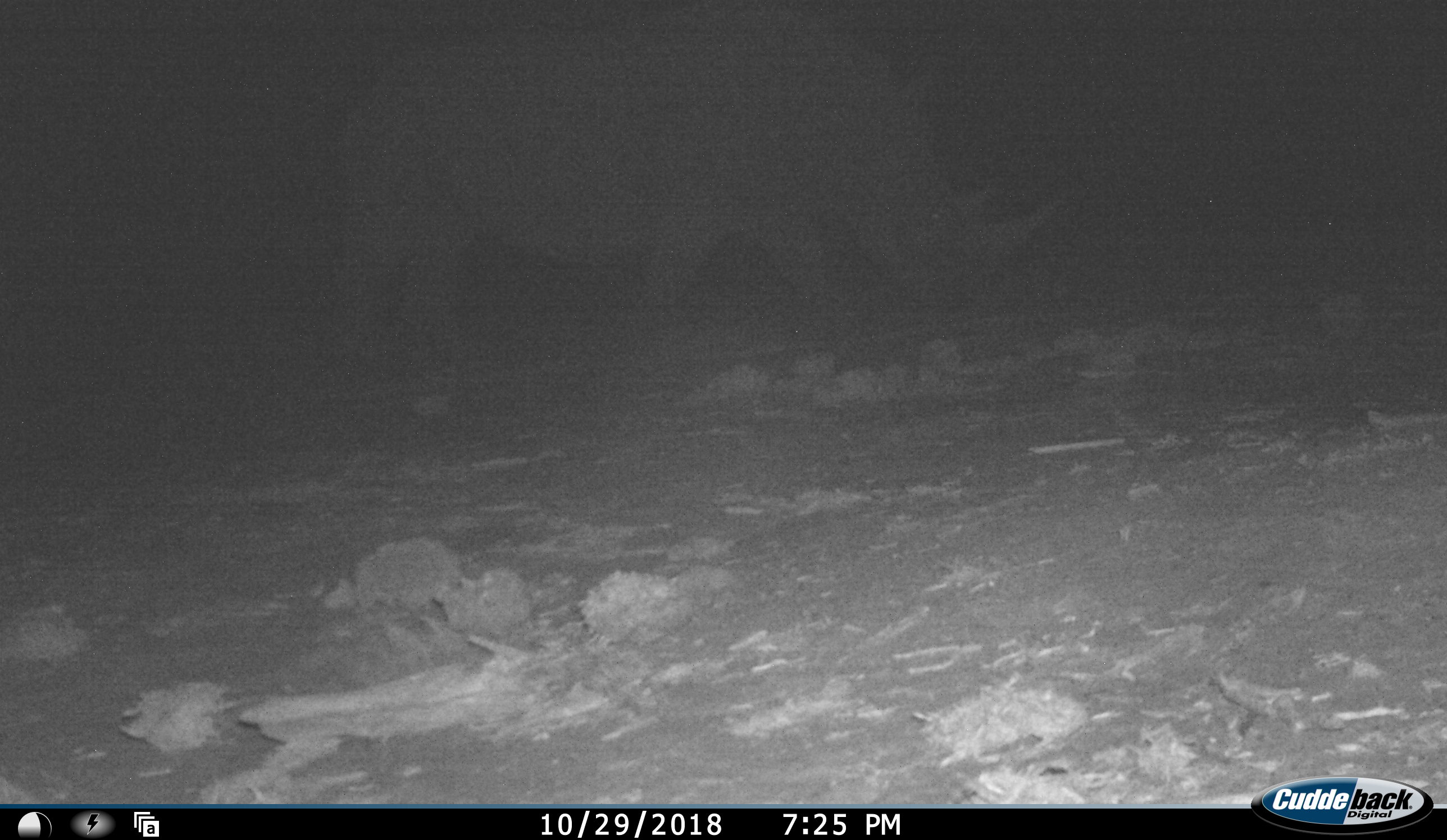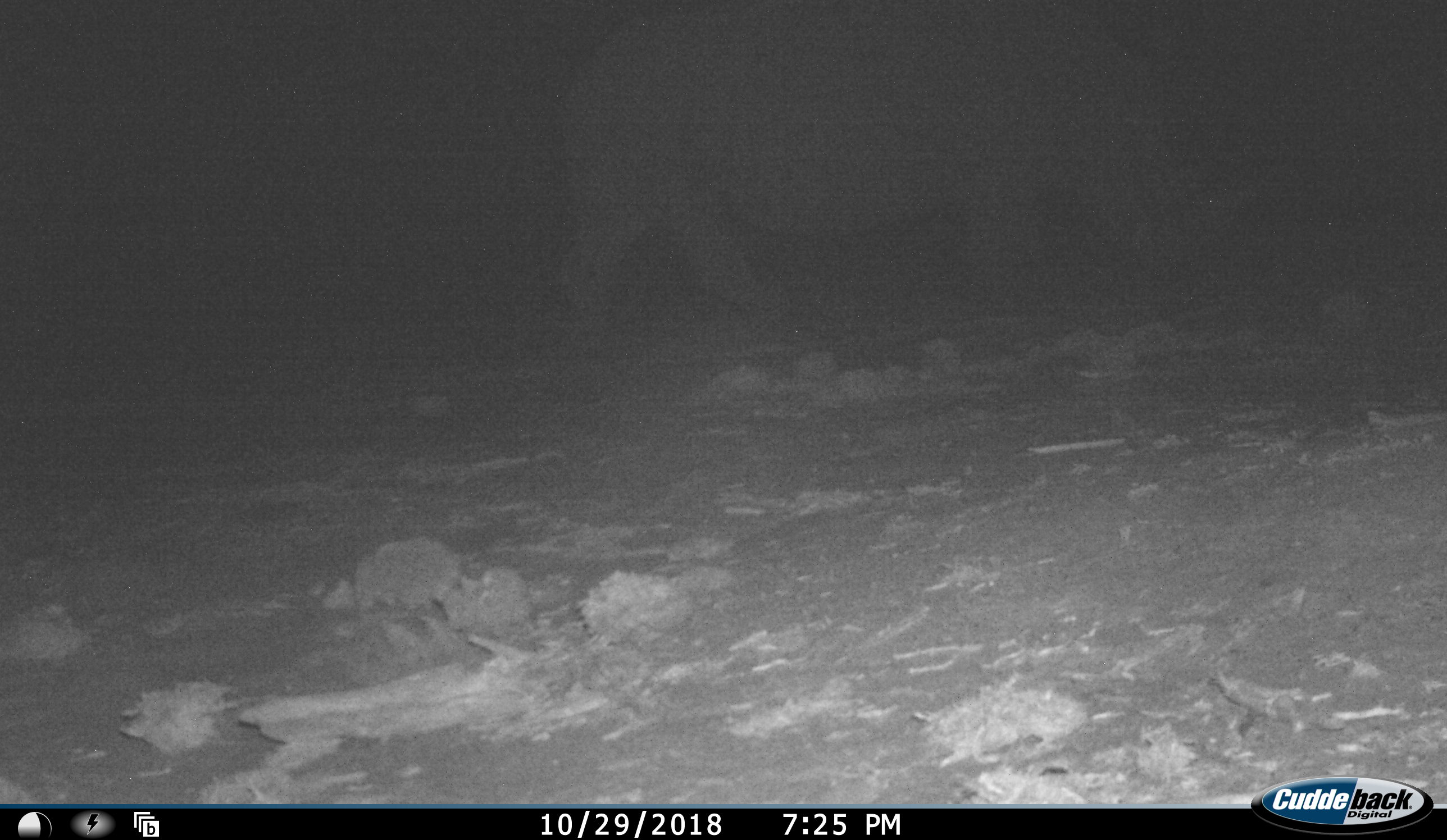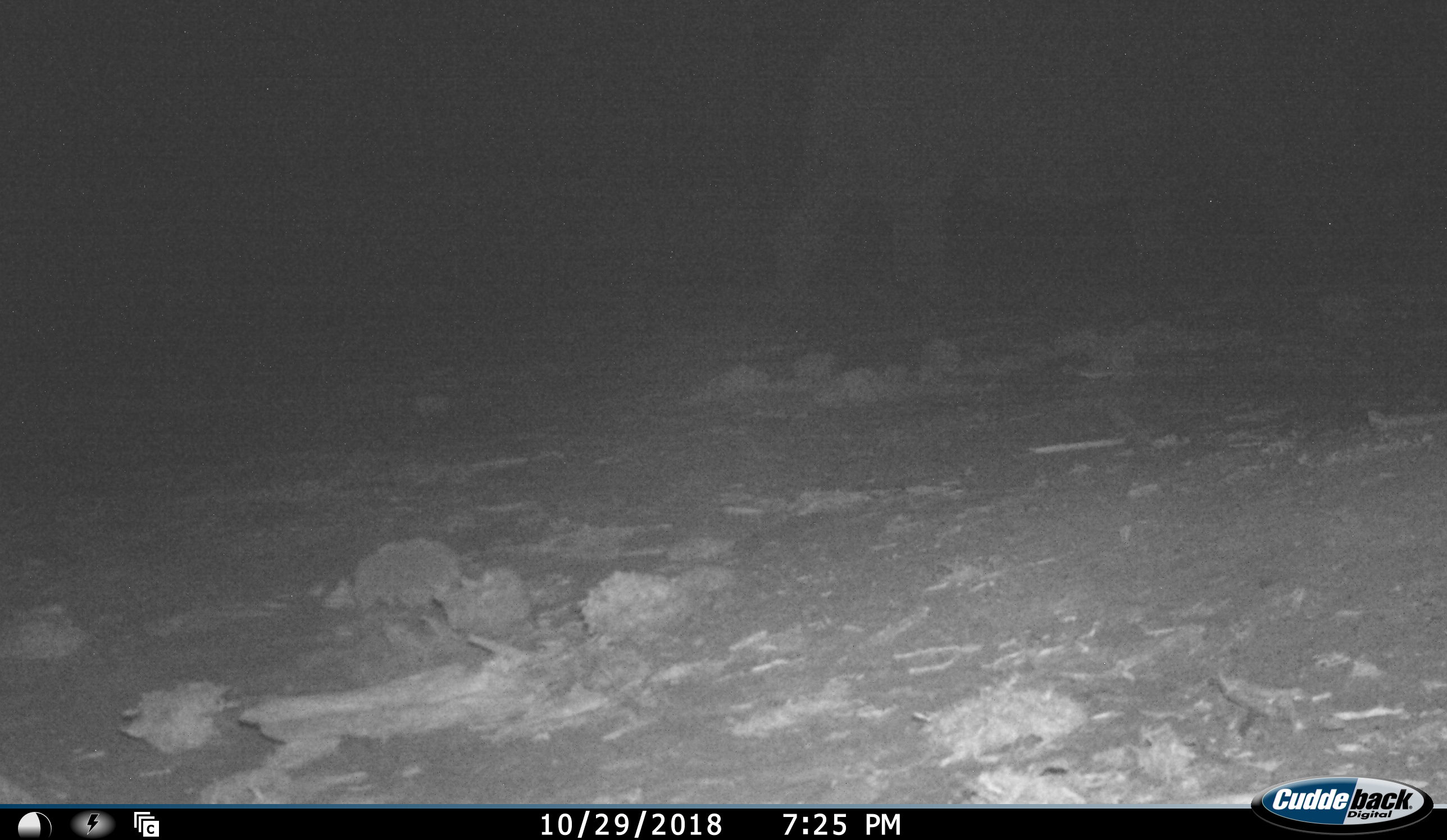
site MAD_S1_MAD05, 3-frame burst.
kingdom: Animalia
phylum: Chordata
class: Mammalia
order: Perissodactyla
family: Rhinocerotidae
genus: Ceratotherium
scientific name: Ceratotherium simum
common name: white rhinoceros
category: rhinoceroswhite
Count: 1.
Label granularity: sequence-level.